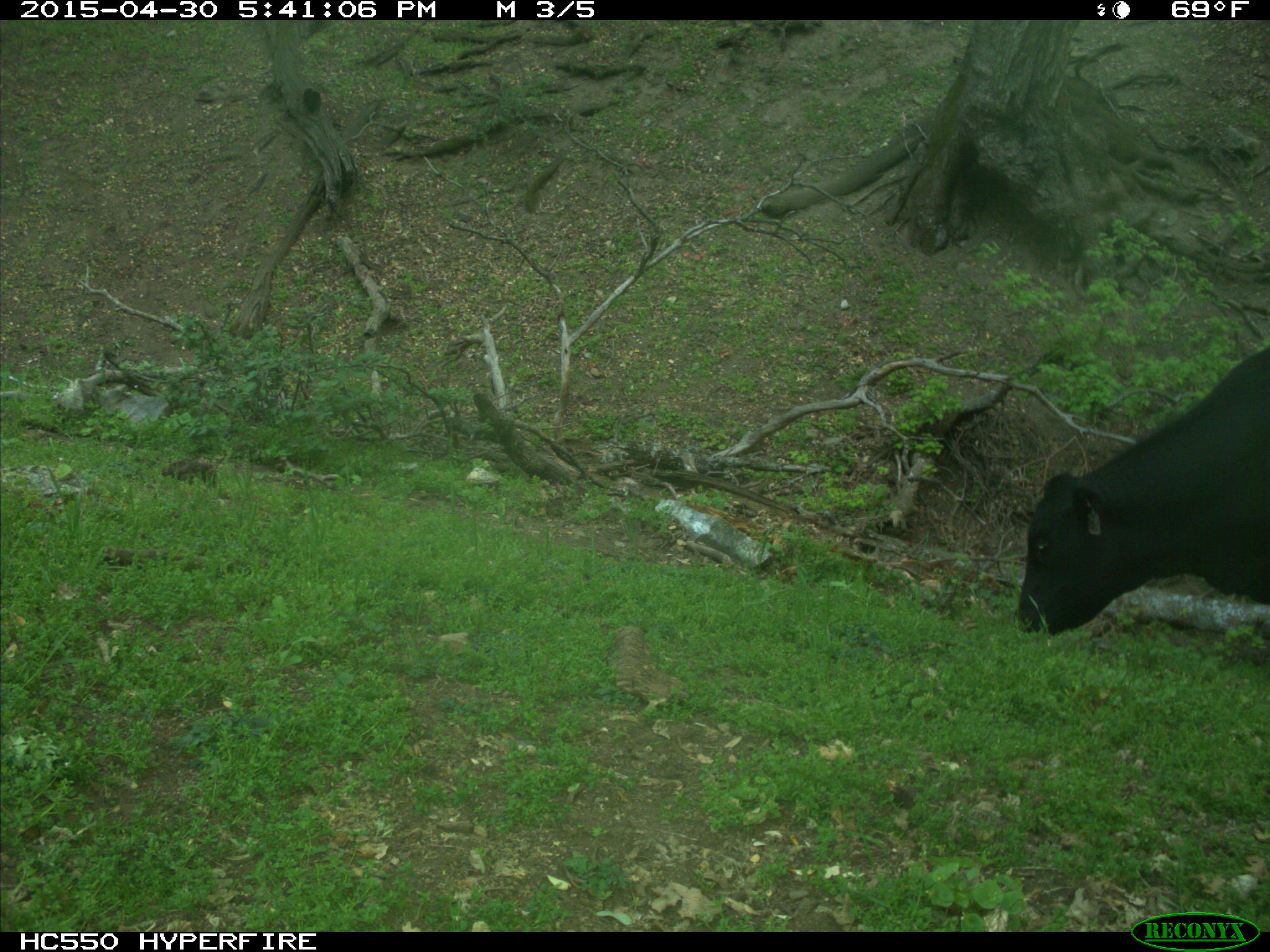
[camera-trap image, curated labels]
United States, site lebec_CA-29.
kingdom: Animalia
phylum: Chordata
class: Mammalia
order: Artiodactyla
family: Bovidae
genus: Bos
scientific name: Bos taurus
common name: domestic cow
Bos taurus (domestic cow).